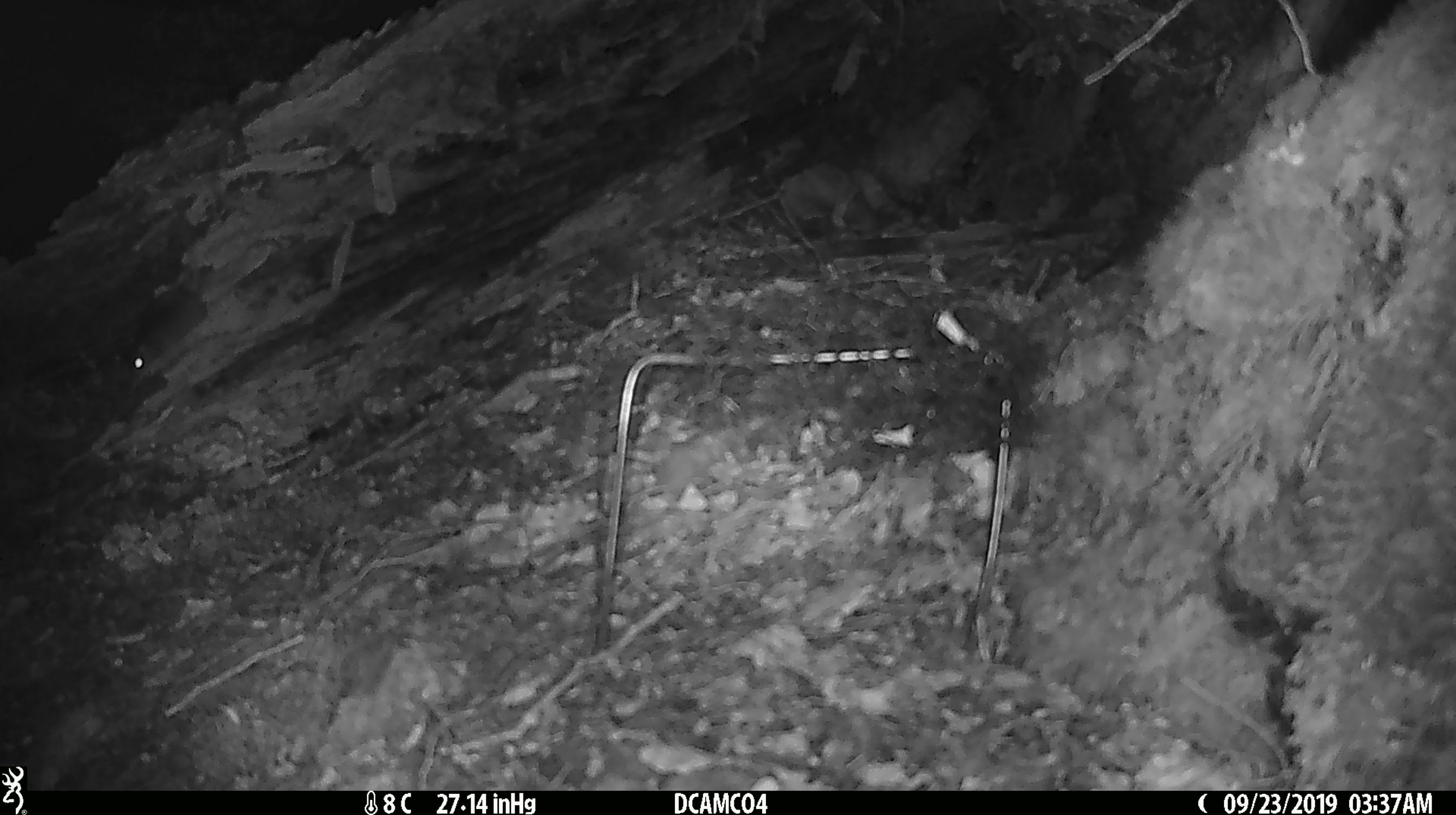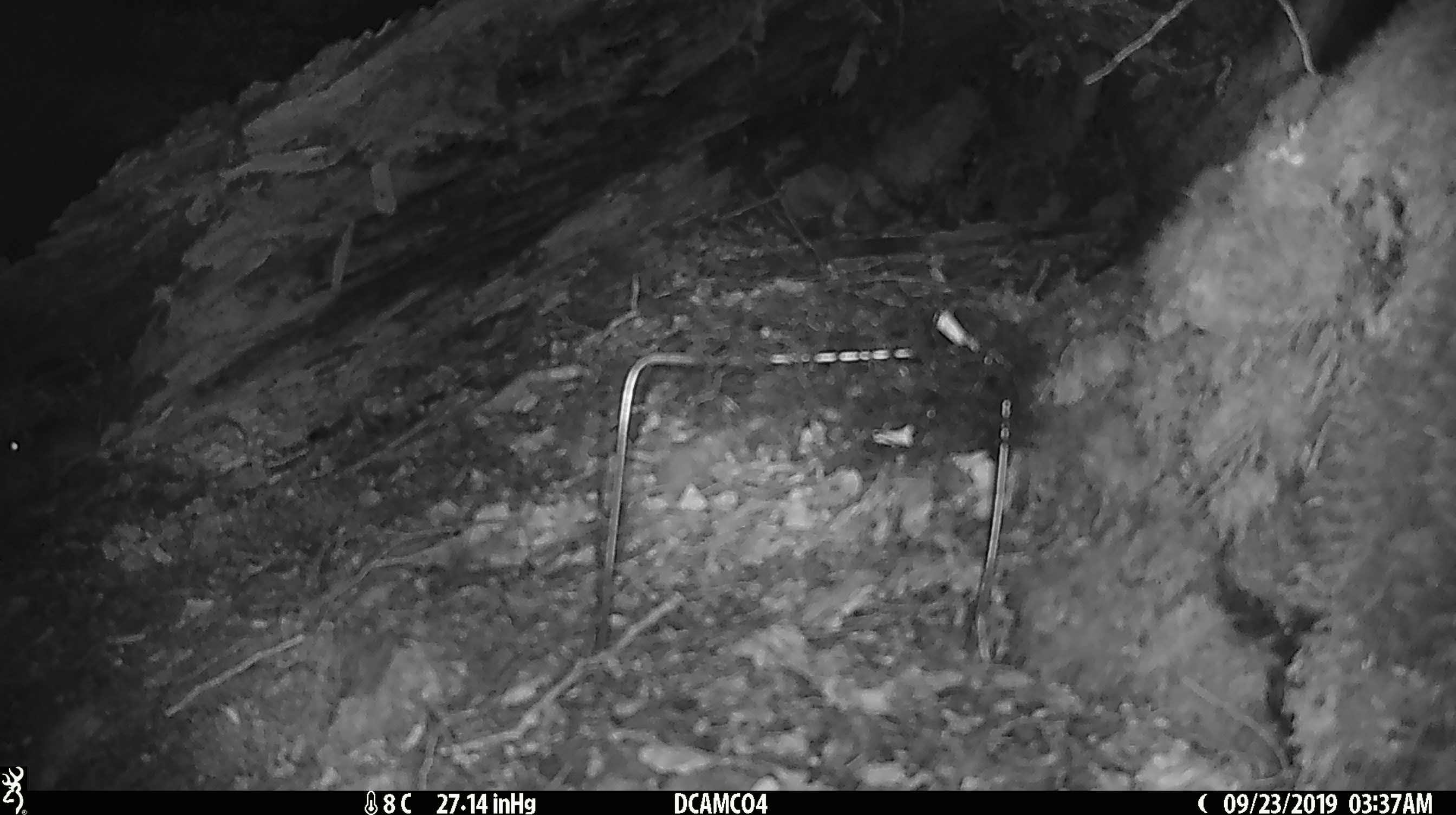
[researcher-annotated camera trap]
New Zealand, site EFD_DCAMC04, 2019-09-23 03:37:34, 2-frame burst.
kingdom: Animalia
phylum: Chordata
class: Mammalia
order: Rodentia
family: Muridae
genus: Mus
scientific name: Mus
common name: mouse